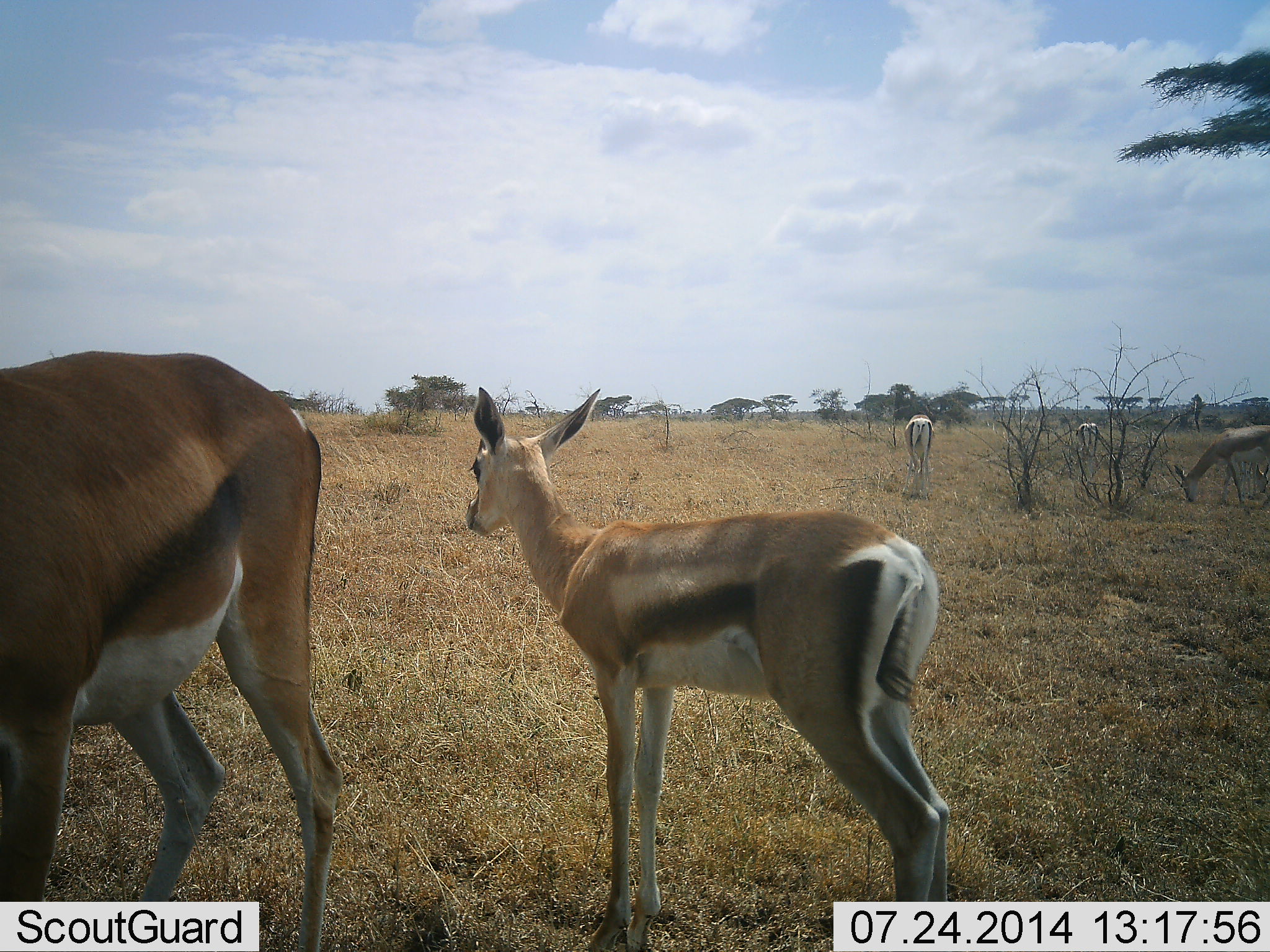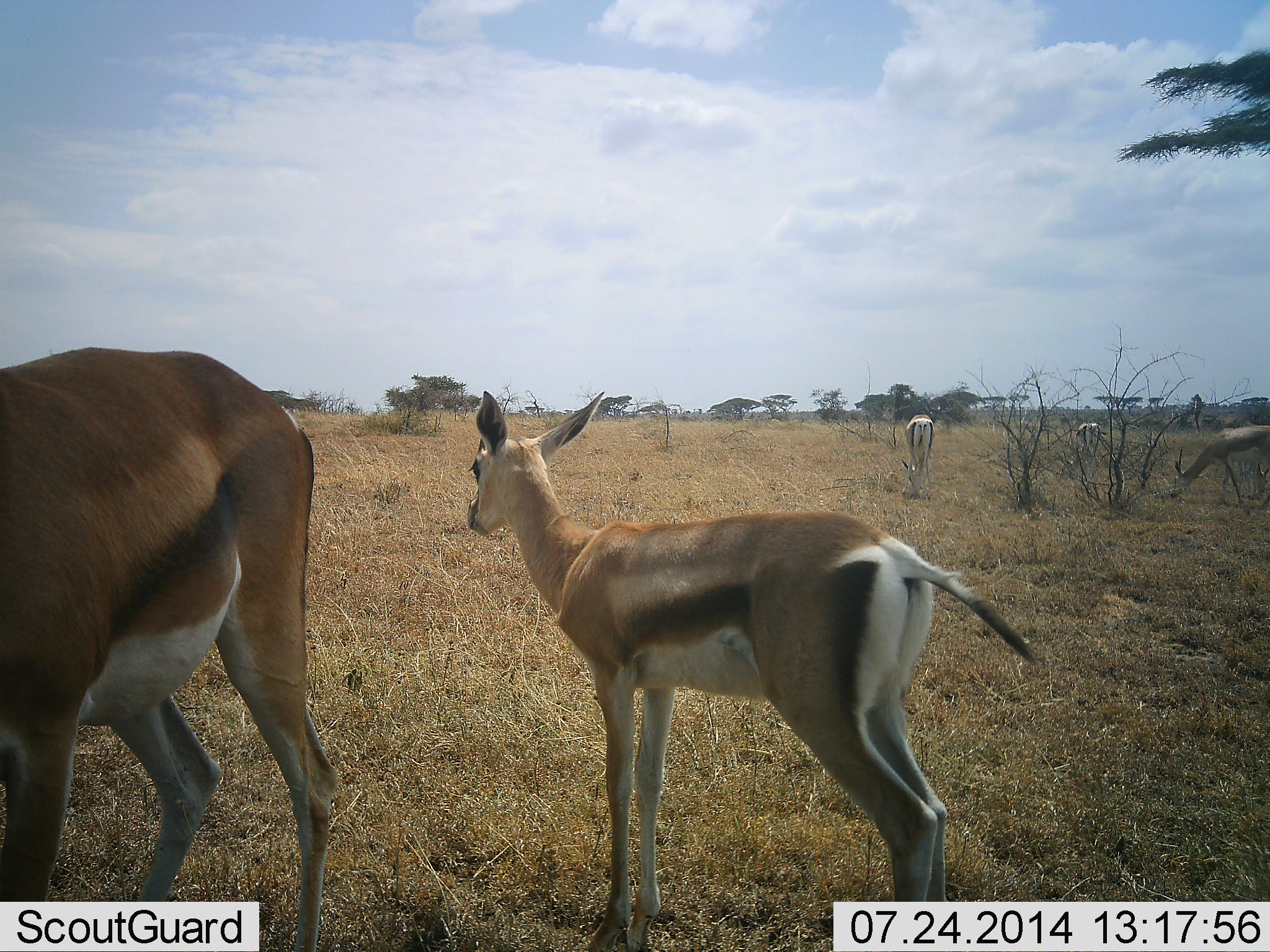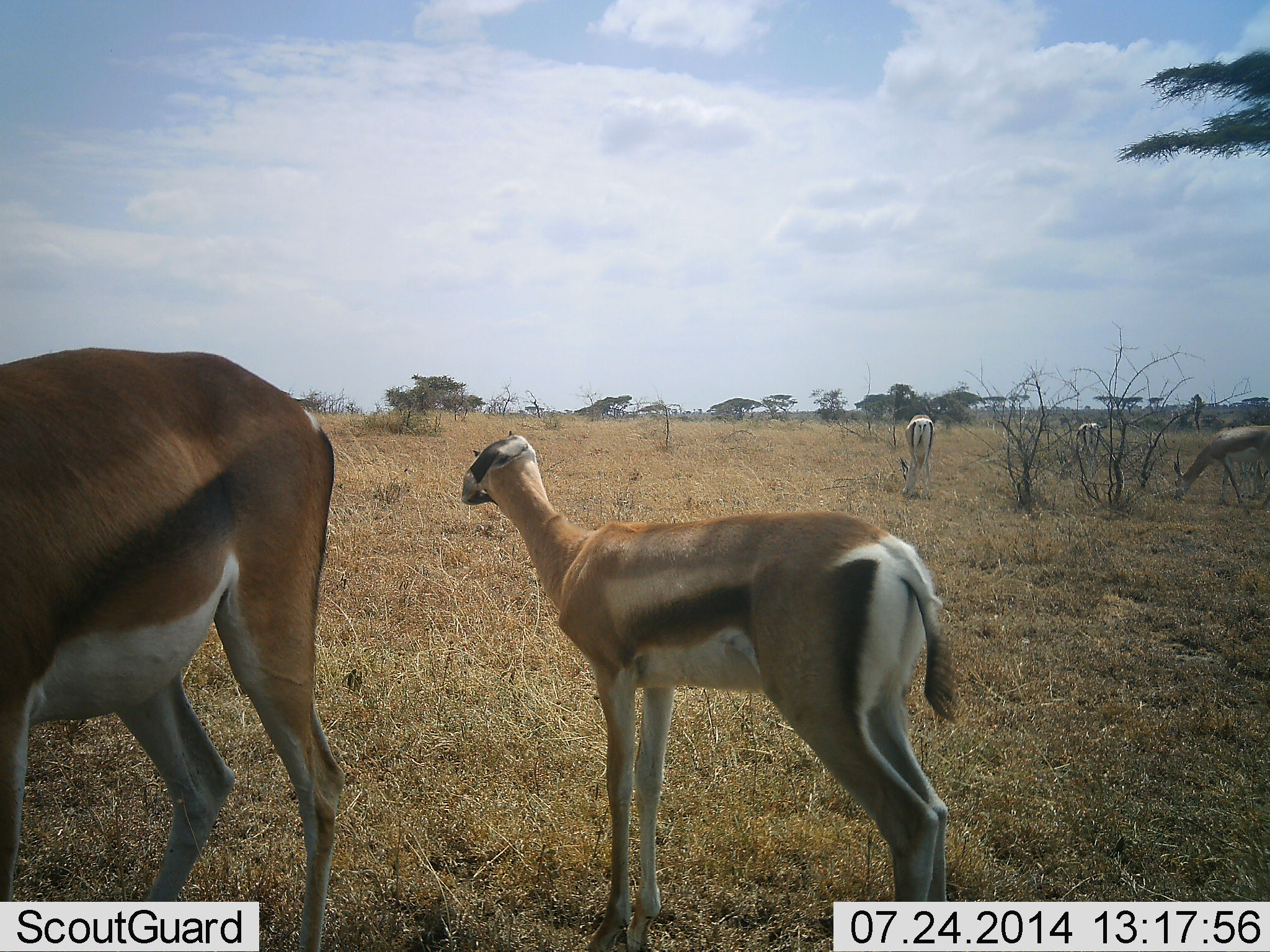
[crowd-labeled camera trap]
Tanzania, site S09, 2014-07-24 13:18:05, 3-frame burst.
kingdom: Animalia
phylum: Chordata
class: Mammalia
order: Artiodactyla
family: Bovidae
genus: Eudorcas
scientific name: Eudorcas thomsonii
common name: thomson's gazelle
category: gazellethomsons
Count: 5.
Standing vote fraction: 90%.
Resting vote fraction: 0%.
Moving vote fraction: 10%.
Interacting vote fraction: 0%.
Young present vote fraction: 20%.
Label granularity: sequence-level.